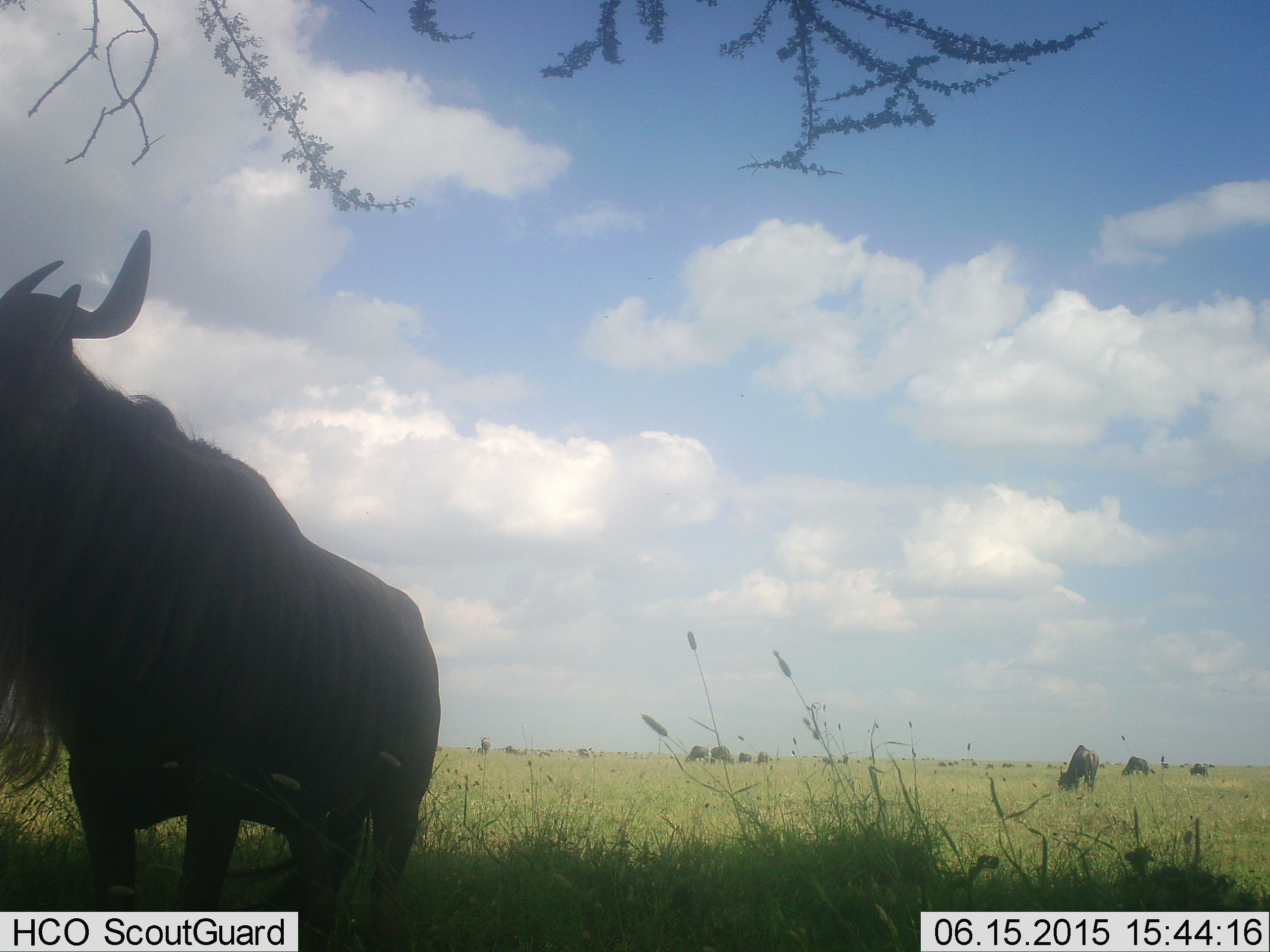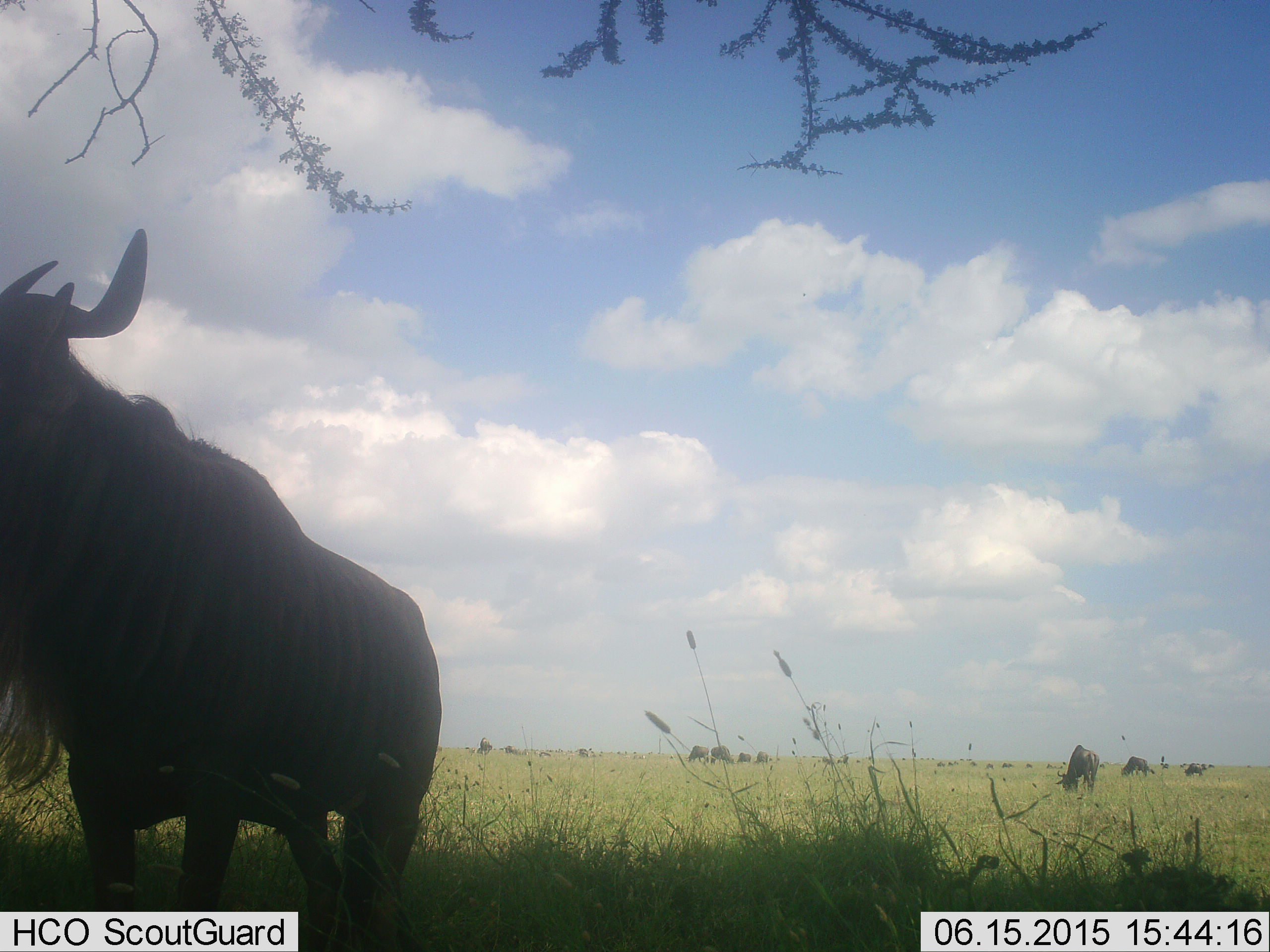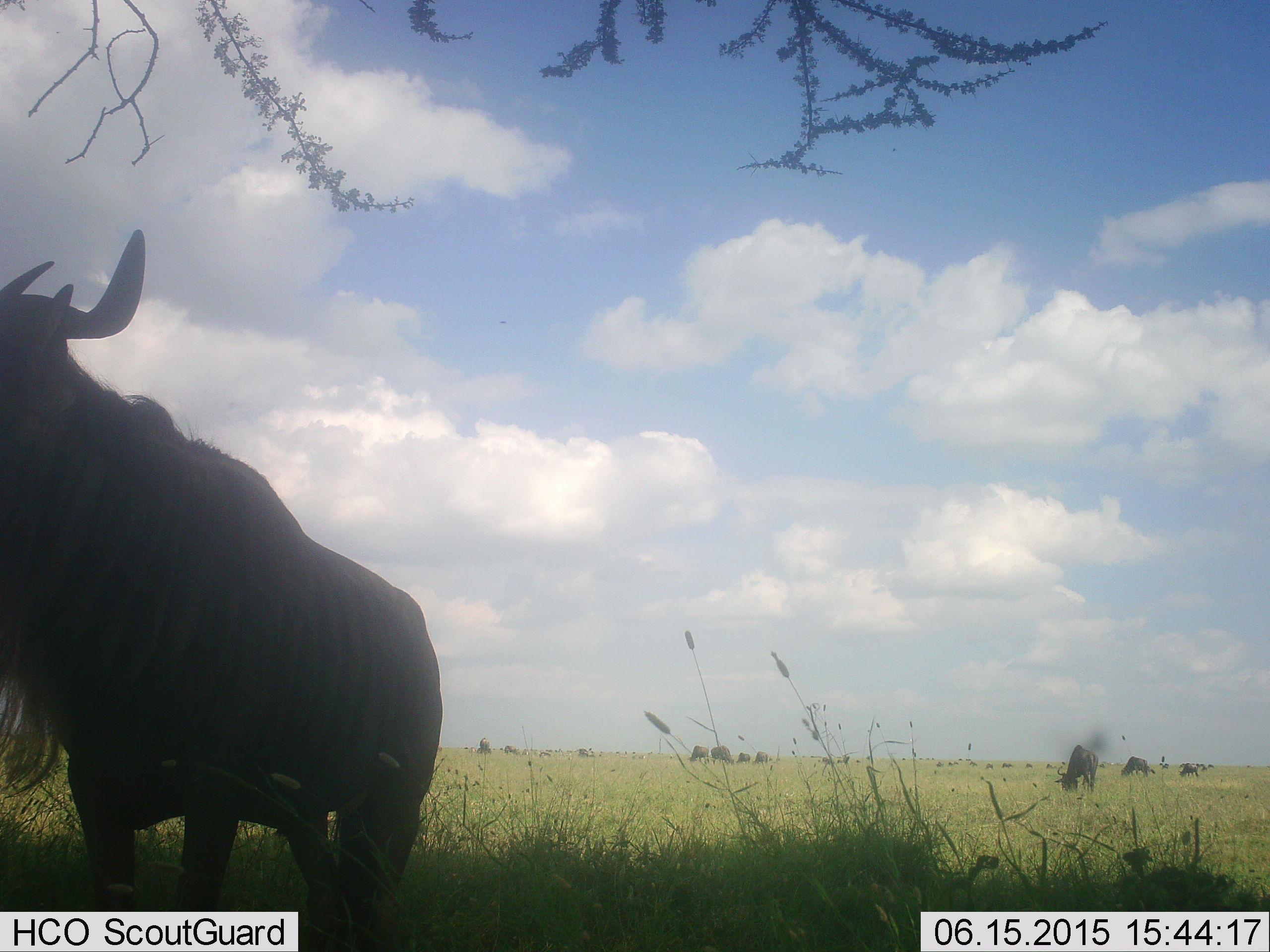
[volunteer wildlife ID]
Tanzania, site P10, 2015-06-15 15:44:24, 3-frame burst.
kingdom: Animalia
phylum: Chordata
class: Mammalia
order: Artiodactyla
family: Bovidae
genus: Connochaetes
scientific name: Connochaetes taurinus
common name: blue wildebeest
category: wildebeest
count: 11-50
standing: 100%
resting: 0%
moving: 20%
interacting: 0%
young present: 0%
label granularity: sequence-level